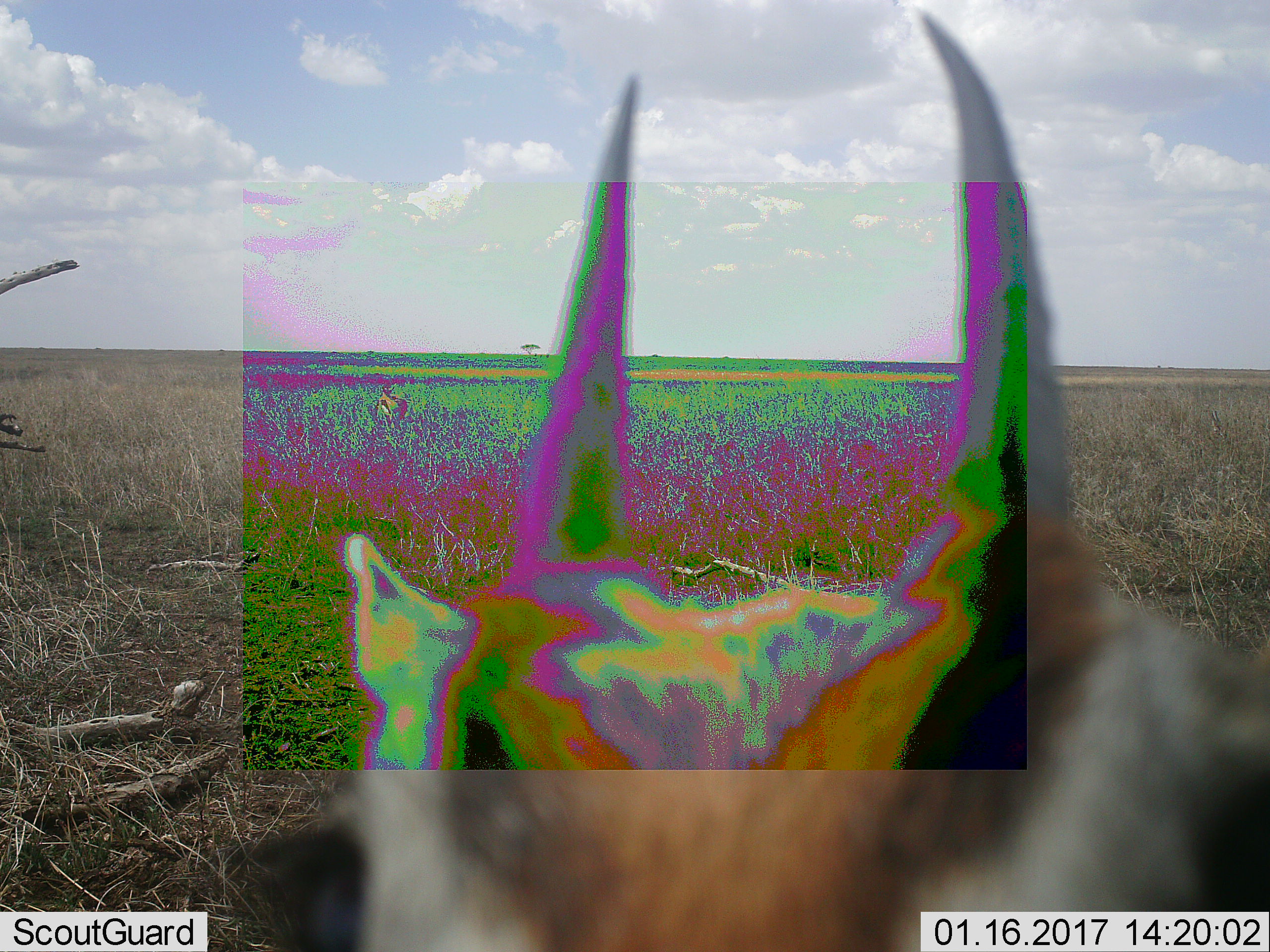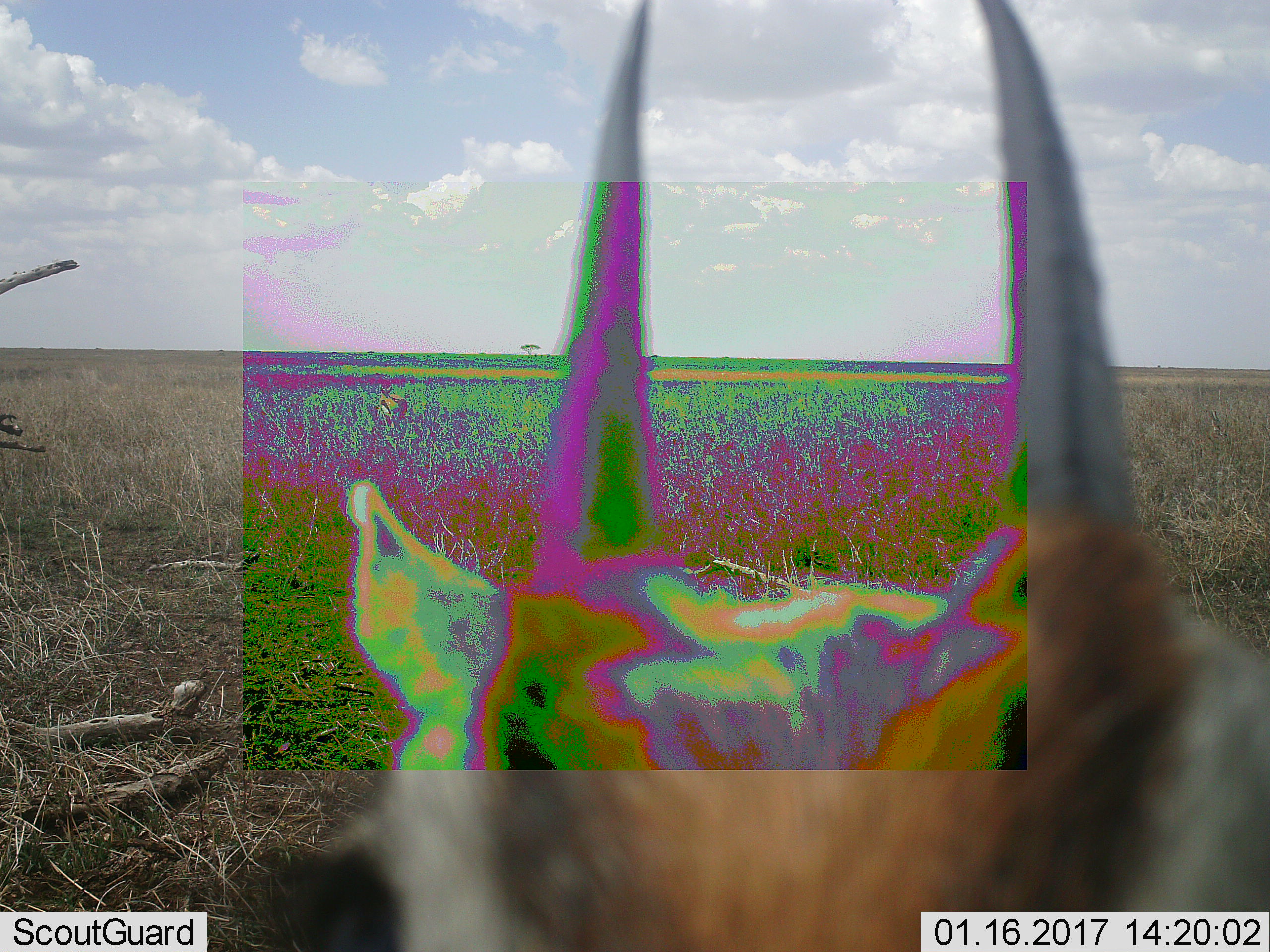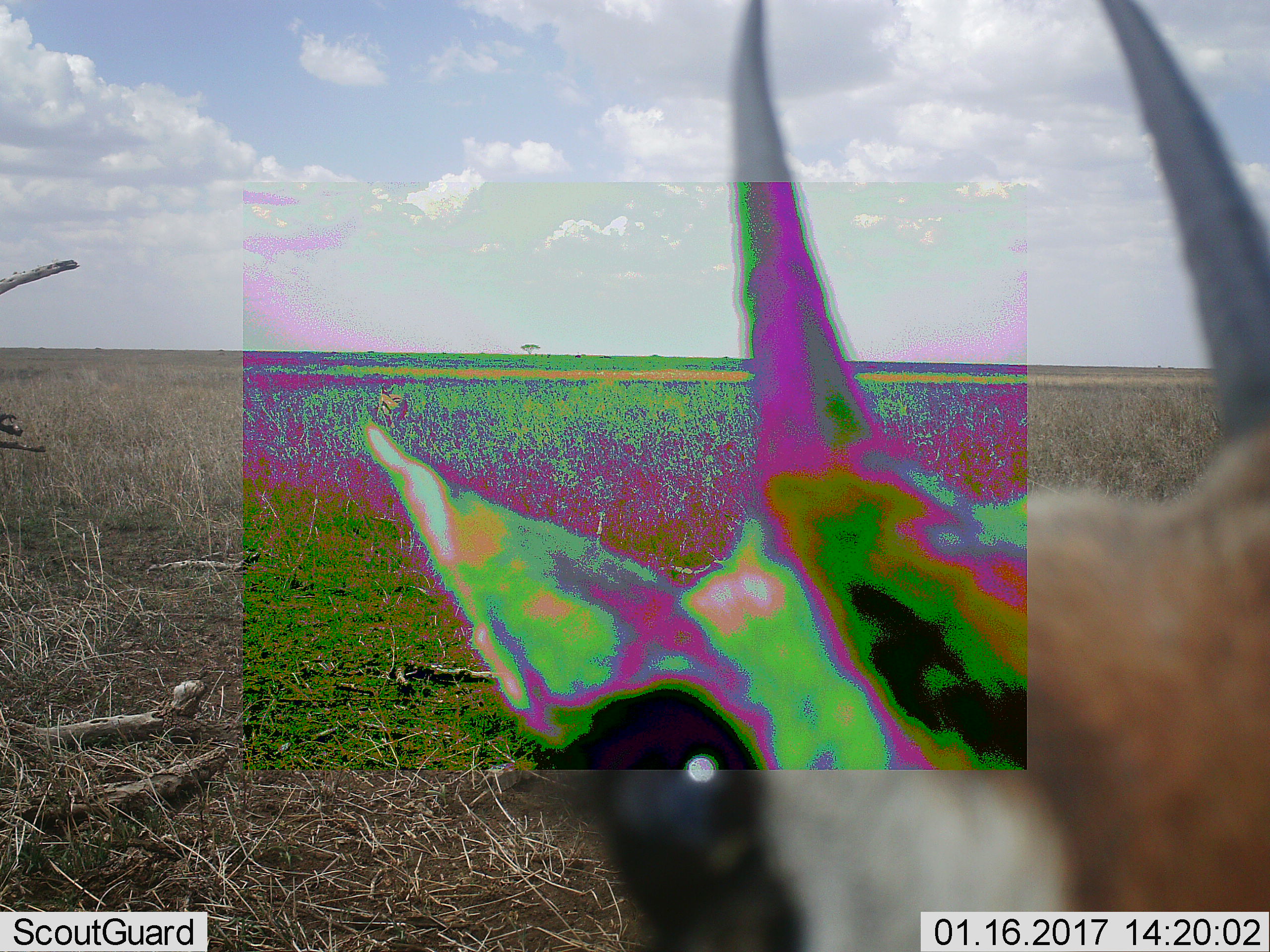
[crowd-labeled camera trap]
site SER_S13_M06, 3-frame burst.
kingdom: Animalia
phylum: Chordata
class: Mammalia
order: Artiodactyla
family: Bovidae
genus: Eudorcas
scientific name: Eudorcas thomsonii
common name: thomson's gazelle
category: gazellethomsons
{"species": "gazellethomsons (thomson's gazelle) (Eudorcas thomsonii)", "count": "1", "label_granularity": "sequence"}